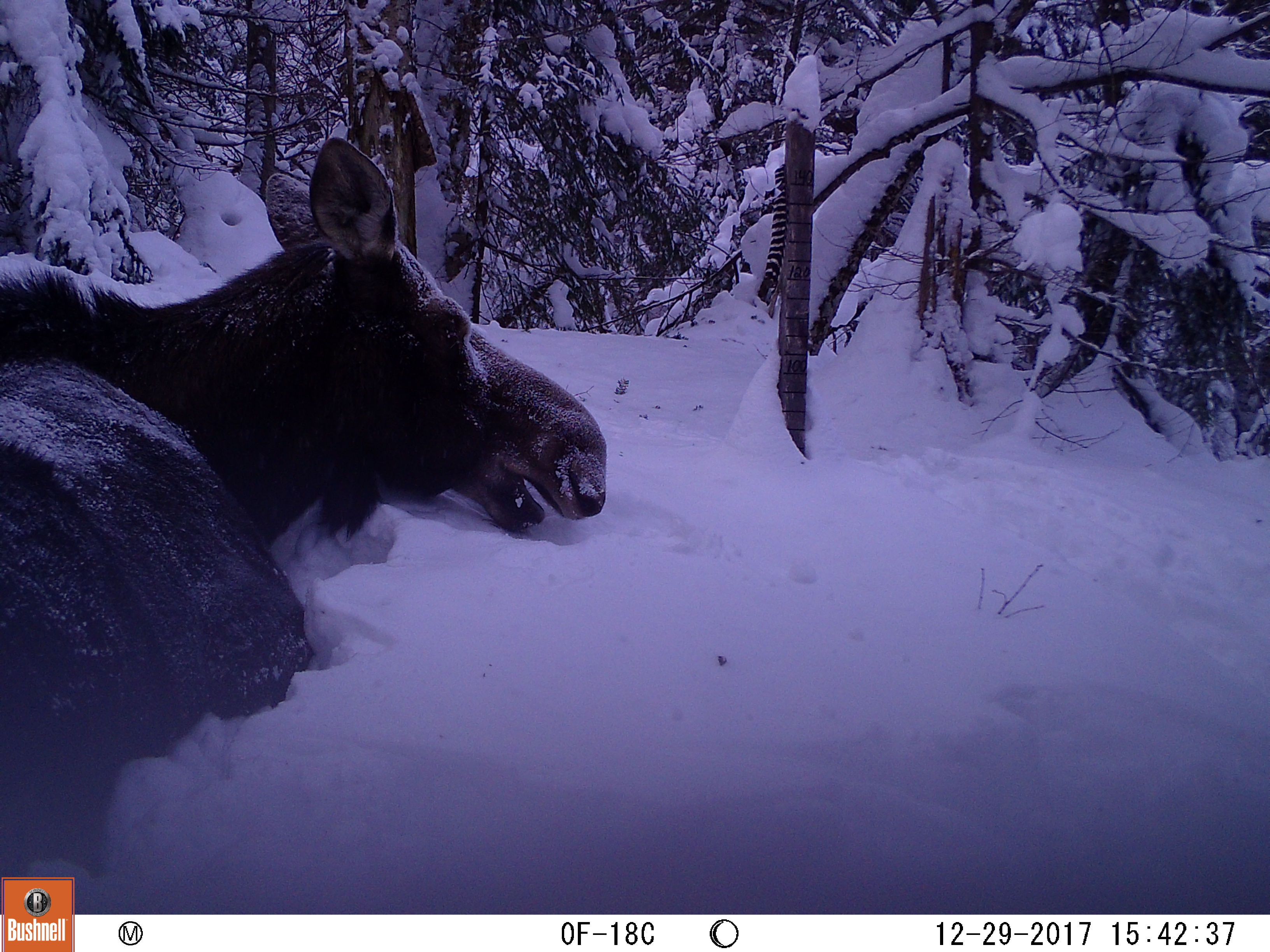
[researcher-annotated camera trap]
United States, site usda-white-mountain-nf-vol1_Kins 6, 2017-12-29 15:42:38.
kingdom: Animalia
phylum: Chordata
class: Mammalia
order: Artiodactyla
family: Cervidae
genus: Alces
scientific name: Alces alces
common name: moose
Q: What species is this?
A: Moose (Alces alces).